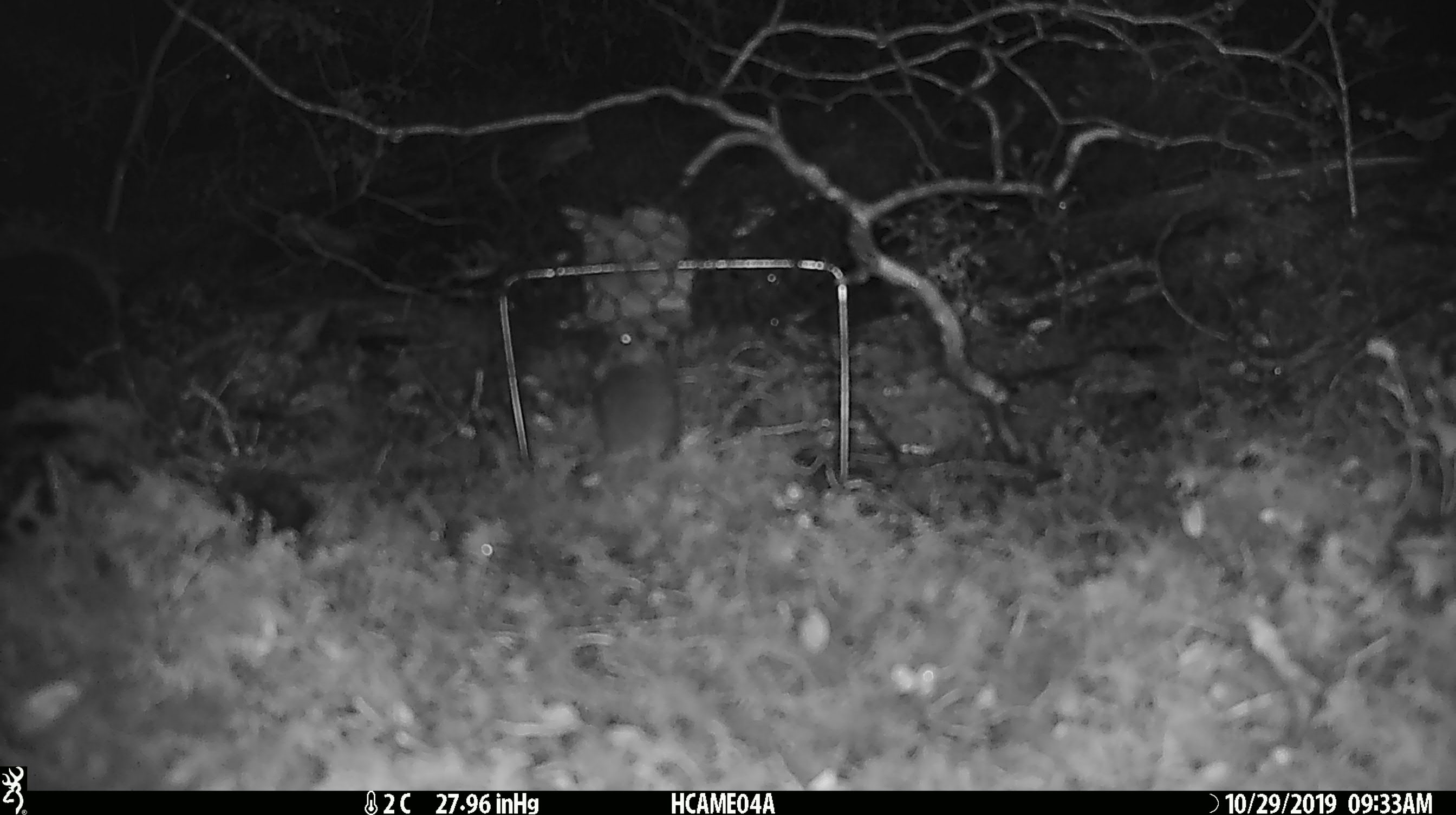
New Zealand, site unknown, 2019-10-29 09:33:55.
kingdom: Animalia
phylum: Chordata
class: Mammalia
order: Rodentia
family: Muridae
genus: Mus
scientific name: Mus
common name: mouse